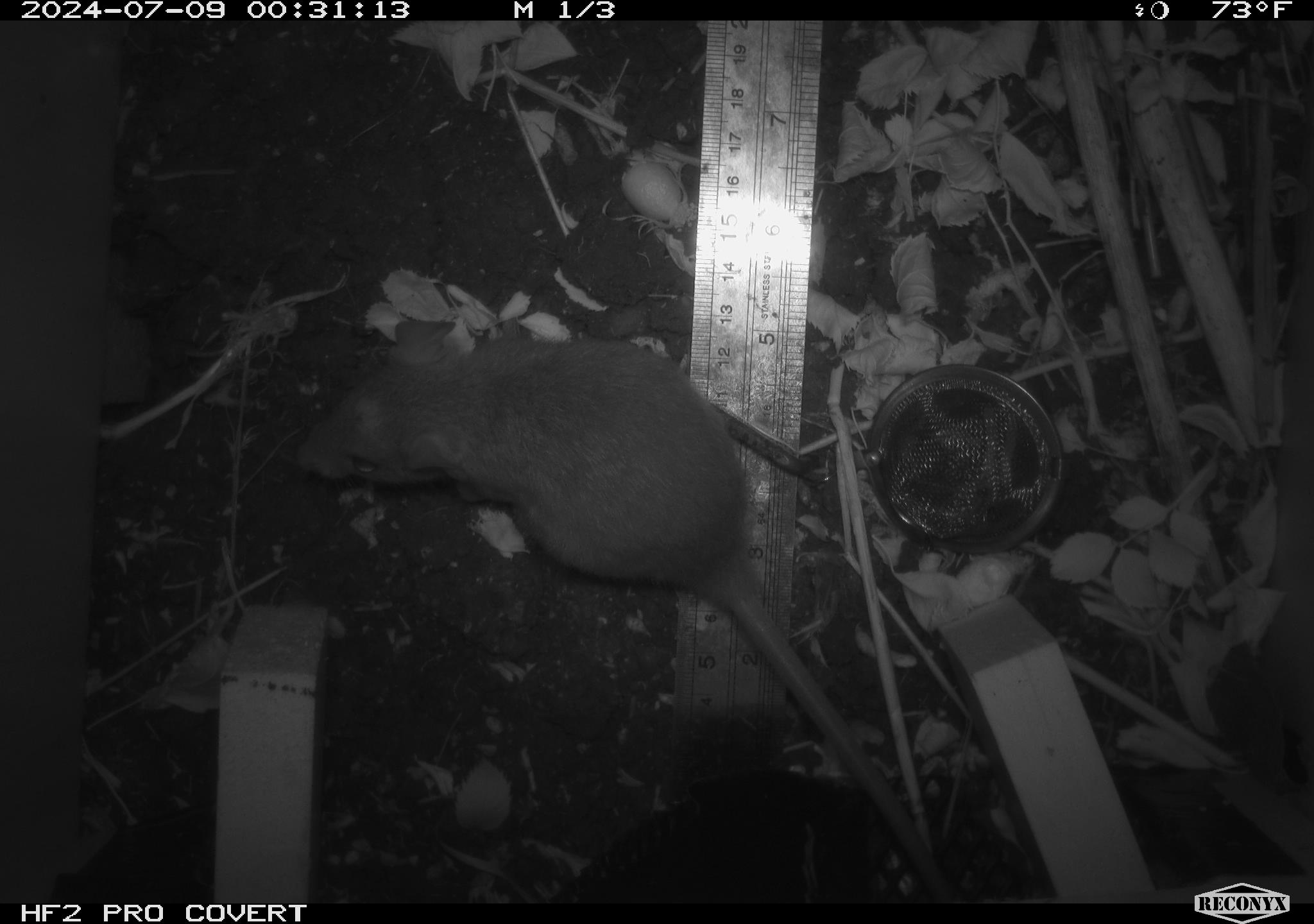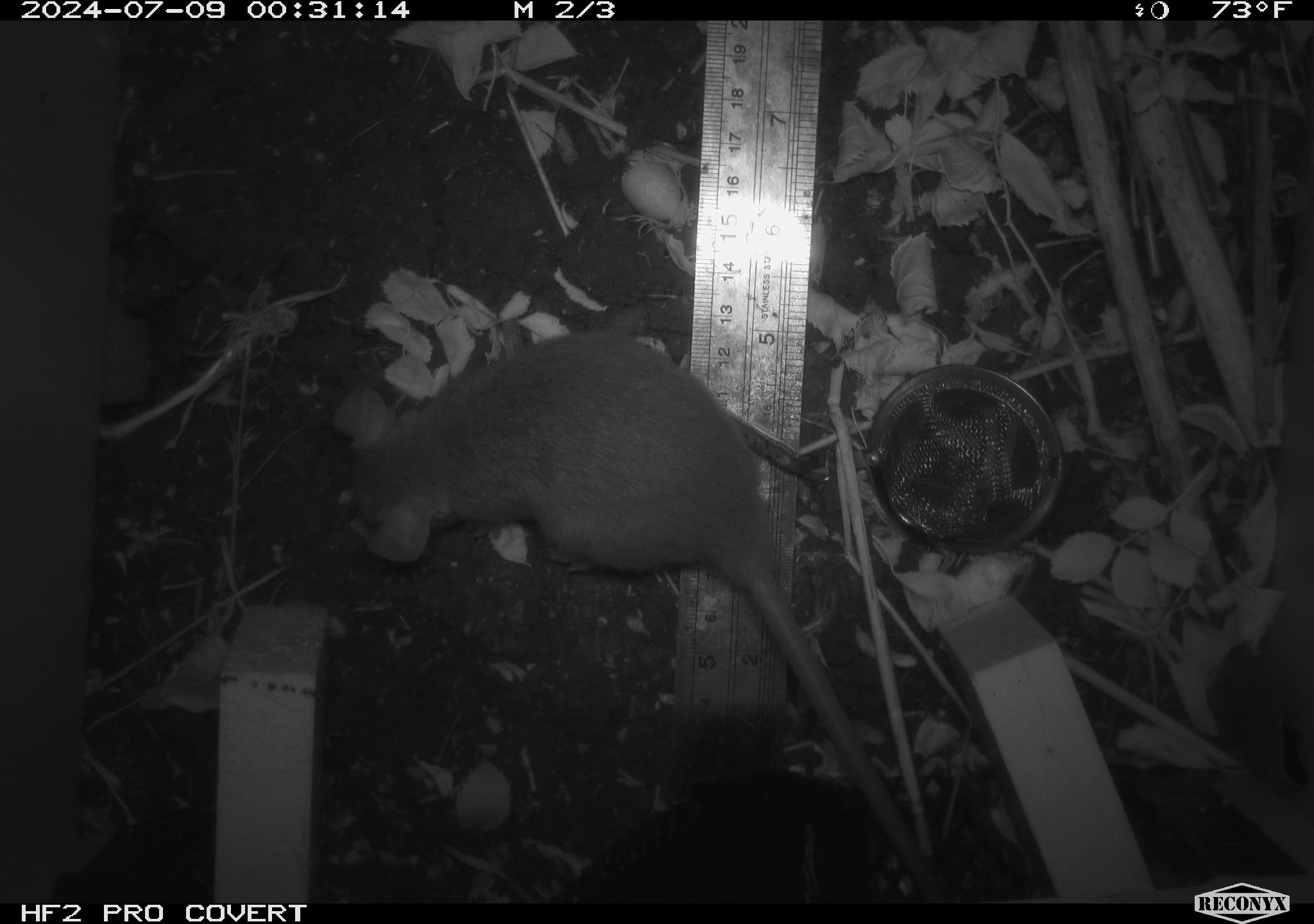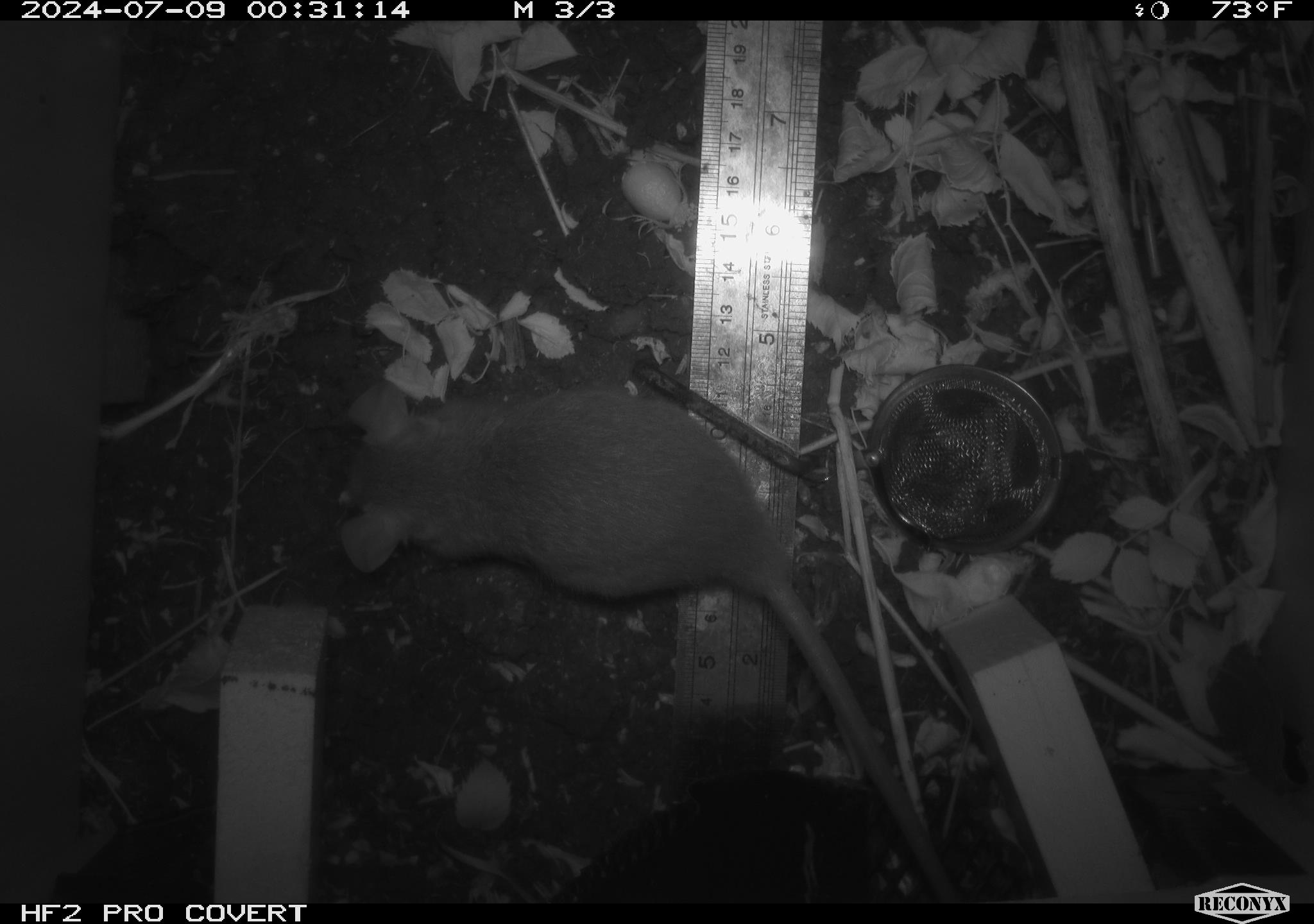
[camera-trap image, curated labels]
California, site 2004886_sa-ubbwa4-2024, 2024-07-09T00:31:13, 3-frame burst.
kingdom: Animalia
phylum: Chordata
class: Mammalia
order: Rodentia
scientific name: Rodentia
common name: woodrat or rat or mouse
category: woodrat or rat or mouse species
Woodrat or rat or mouse species (woodrat or rat or mouse) (Rodentia).